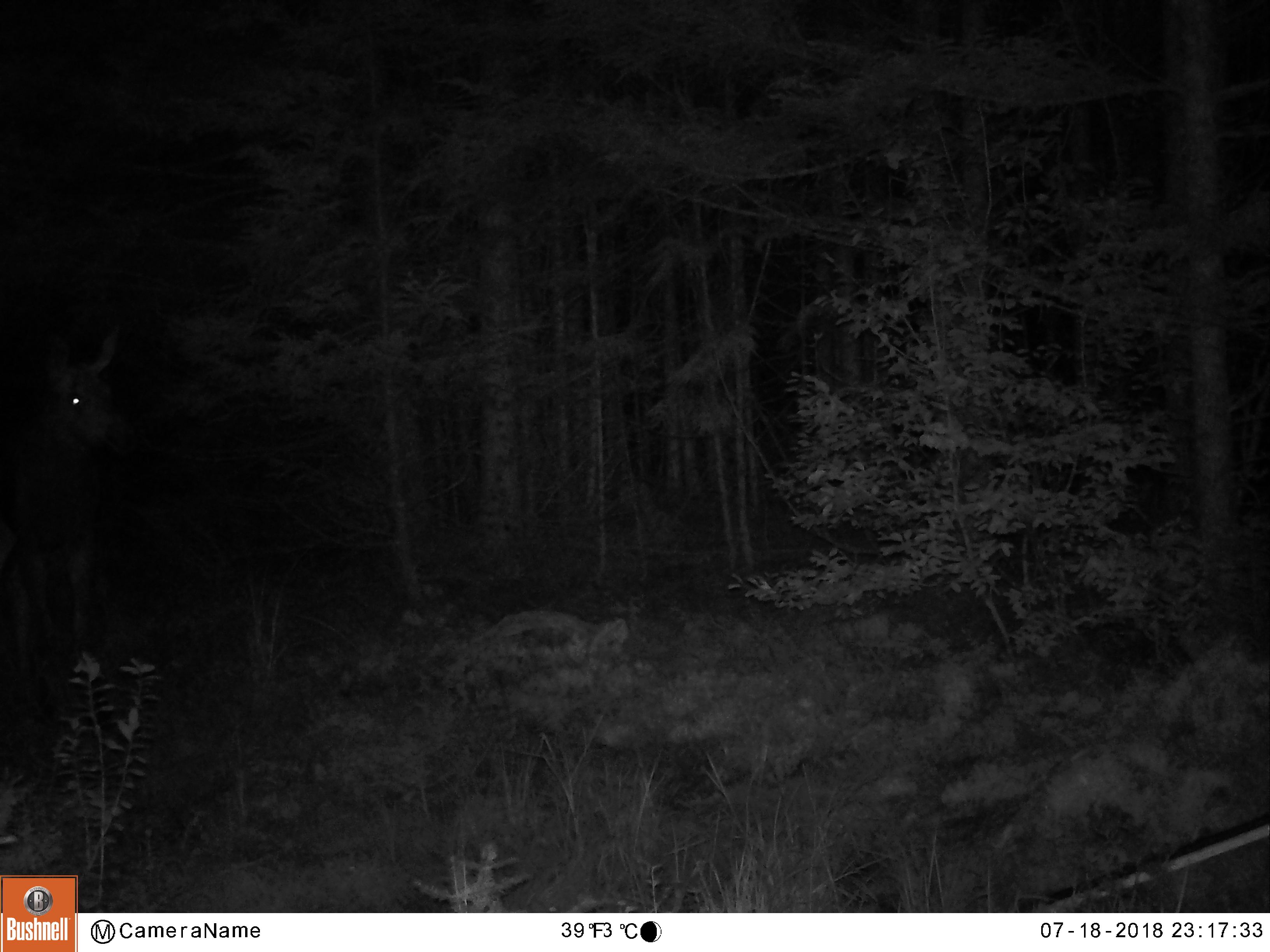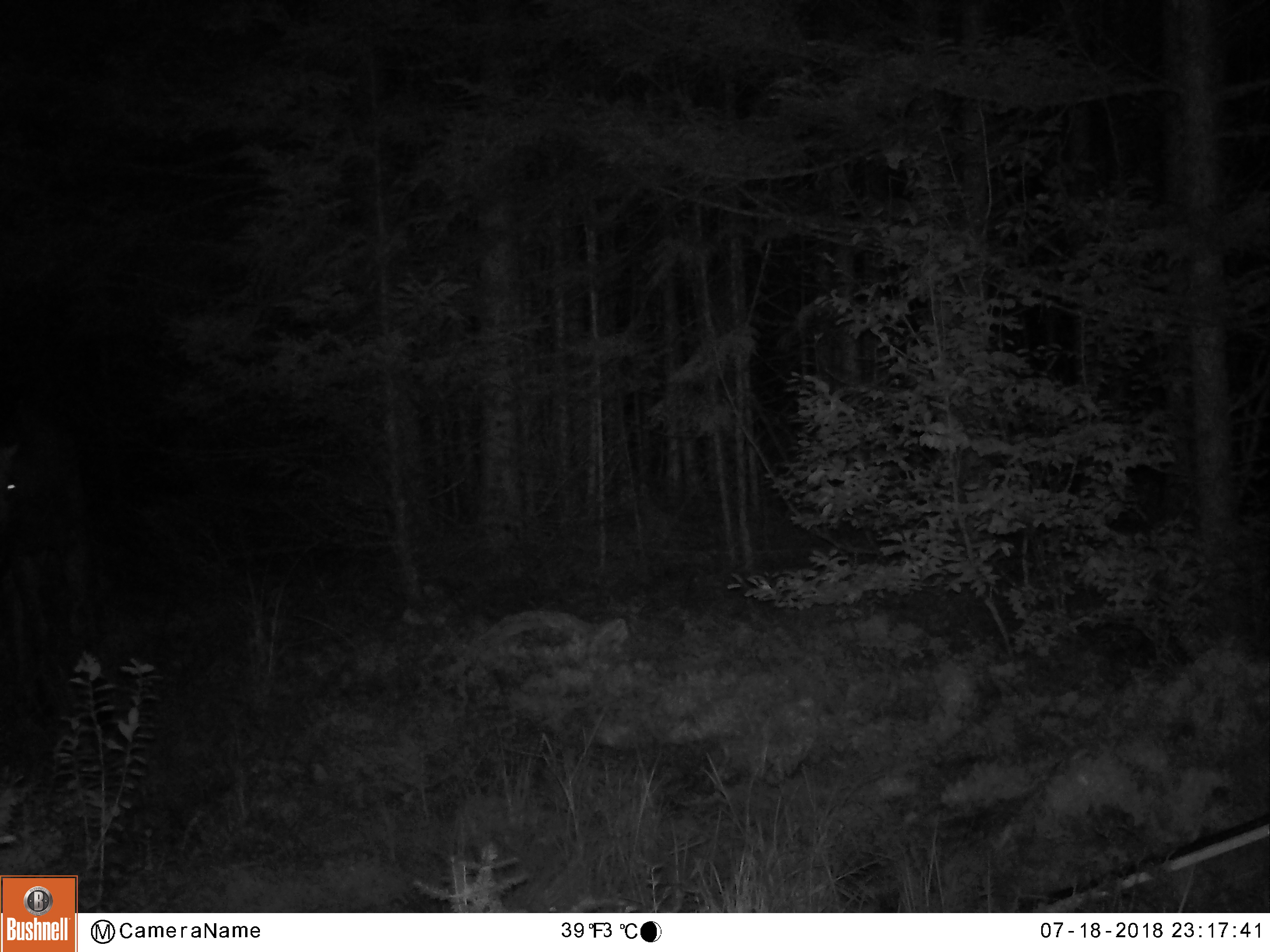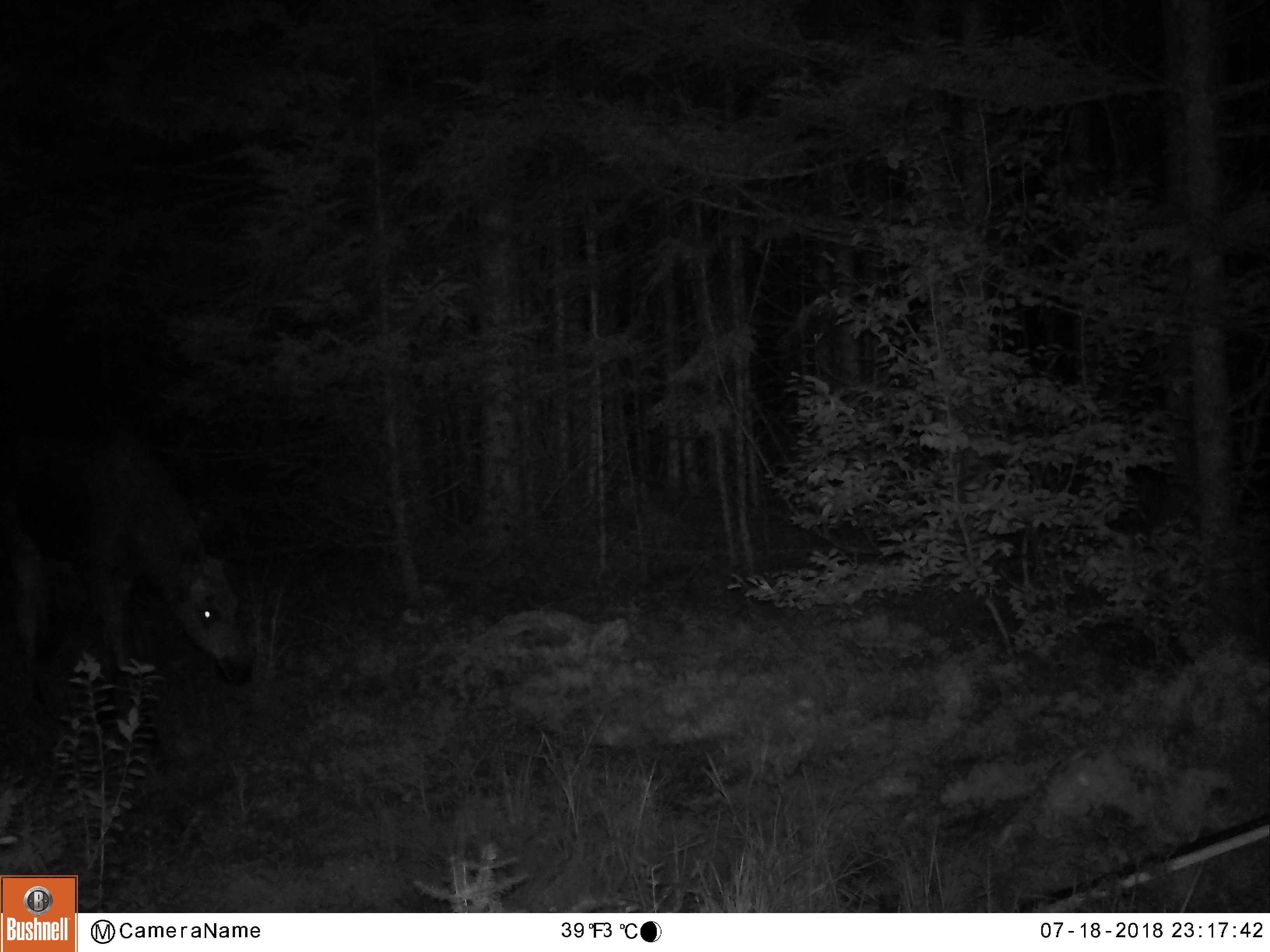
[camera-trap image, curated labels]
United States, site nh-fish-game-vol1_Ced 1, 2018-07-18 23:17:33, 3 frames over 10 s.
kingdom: Animalia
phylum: Chordata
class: Mammalia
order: Artiodactyla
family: Cervidae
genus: Alces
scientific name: Alces alces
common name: moose